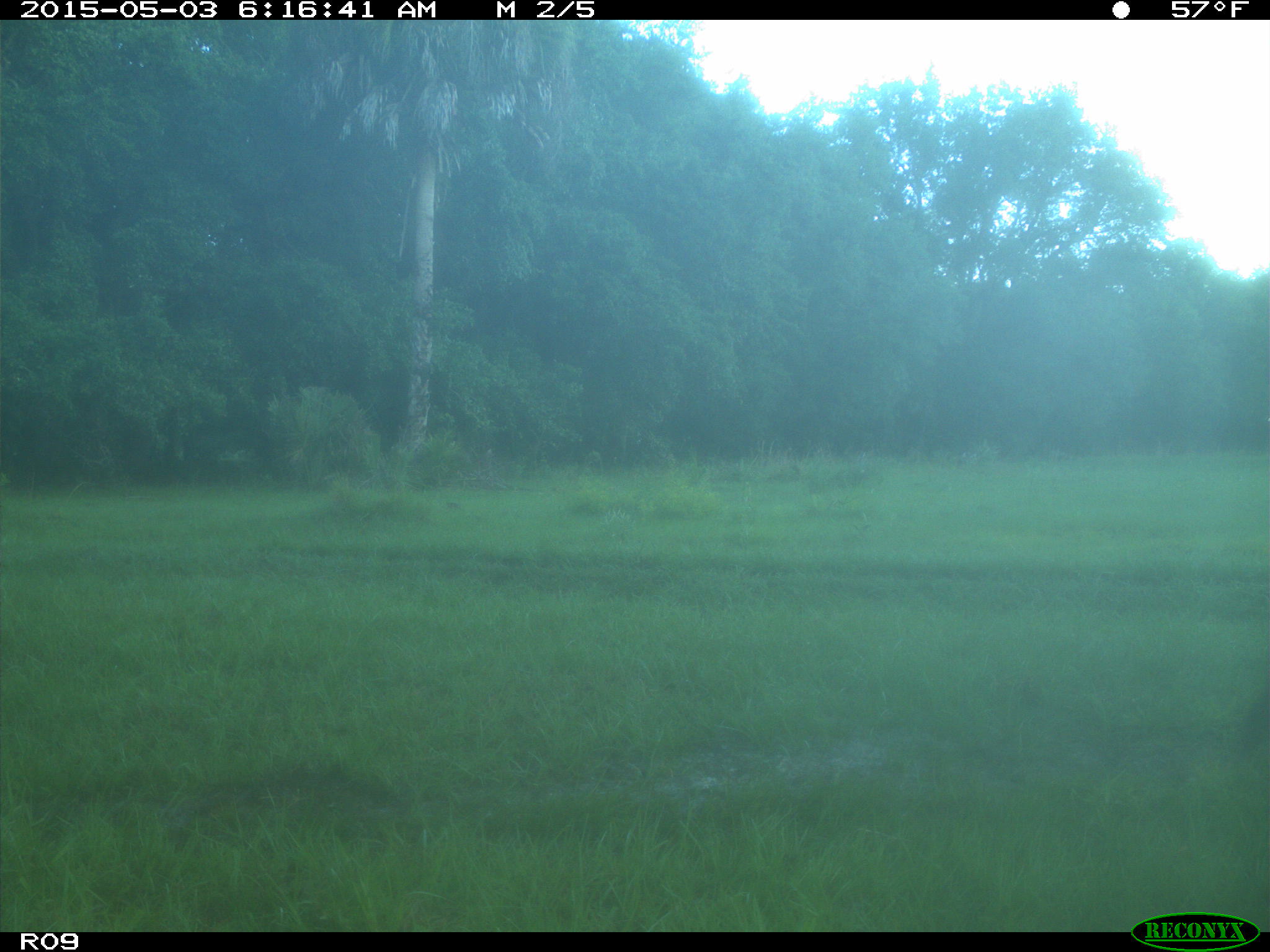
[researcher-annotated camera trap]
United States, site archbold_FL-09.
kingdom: Animalia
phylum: Chordata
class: Mammalia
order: Artiodactyla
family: Bovidae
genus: Bos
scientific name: Bos taurus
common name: domestic cow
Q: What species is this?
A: Bos taurus (domestic cow).